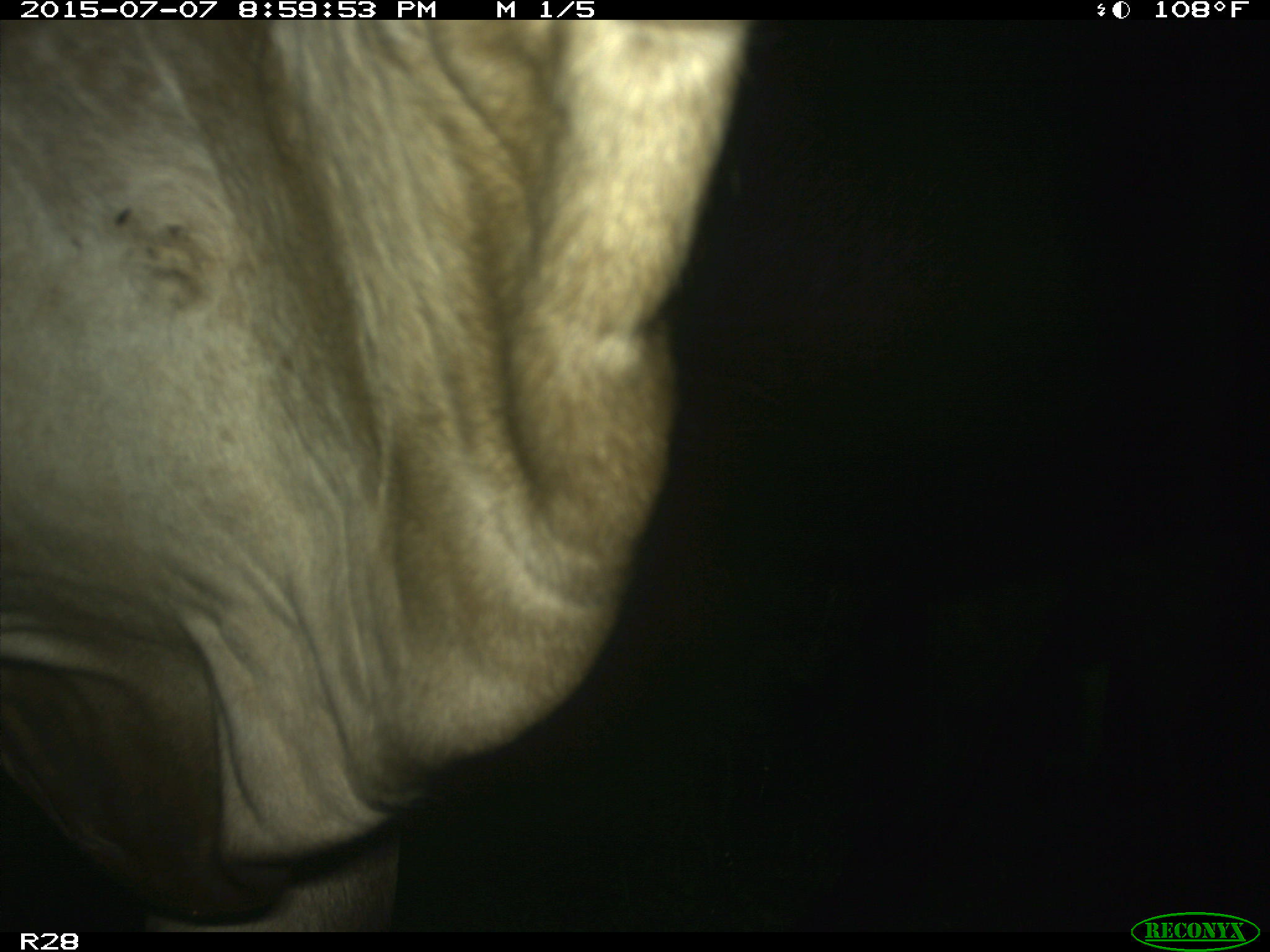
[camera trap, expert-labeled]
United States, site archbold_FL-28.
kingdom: Animalia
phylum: Chordata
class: Mammalia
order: Artiodactyla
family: Bovidae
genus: Bos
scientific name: Bos taurus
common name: domestic cow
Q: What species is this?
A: Bos taurus (domestic cow).